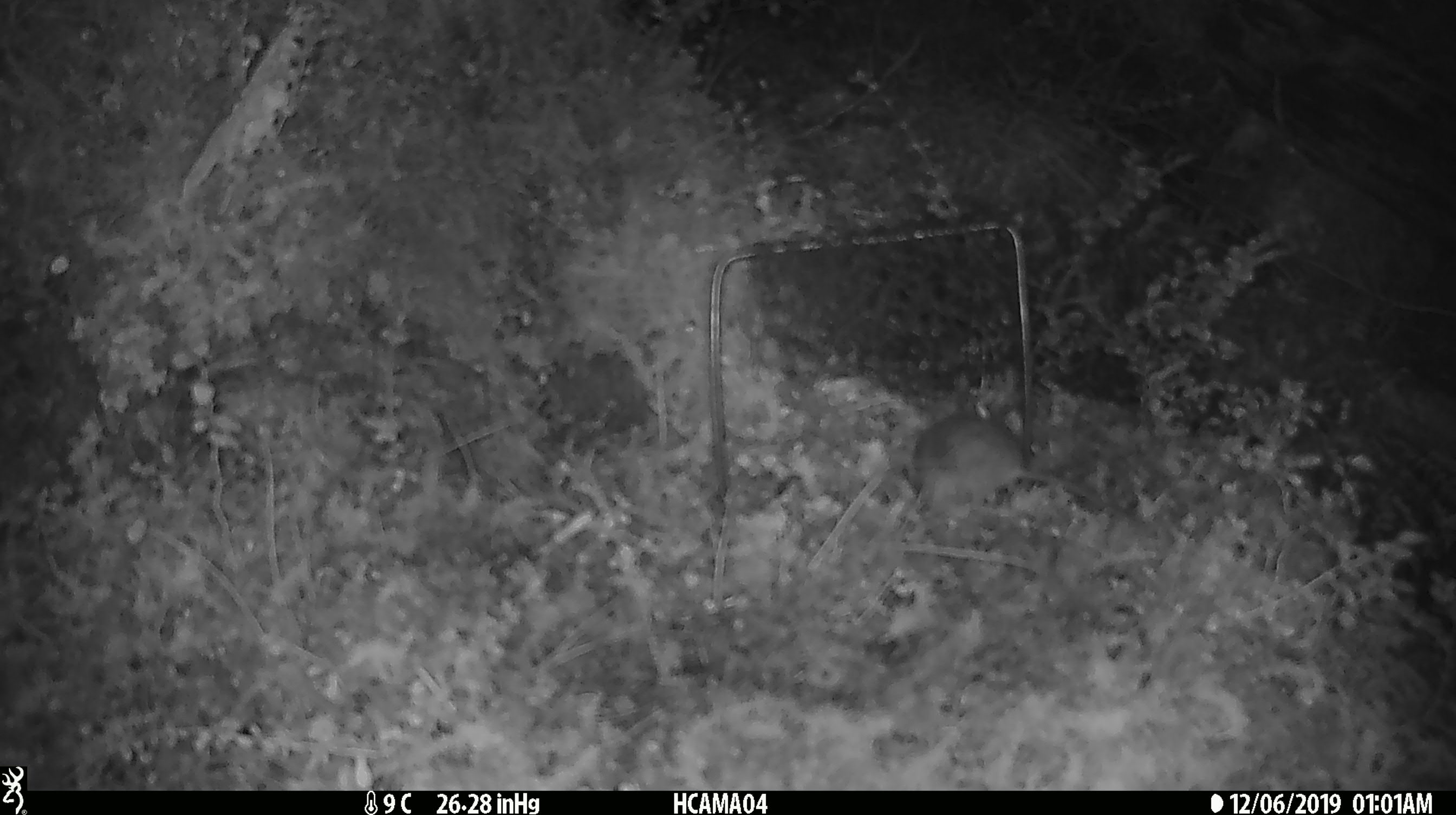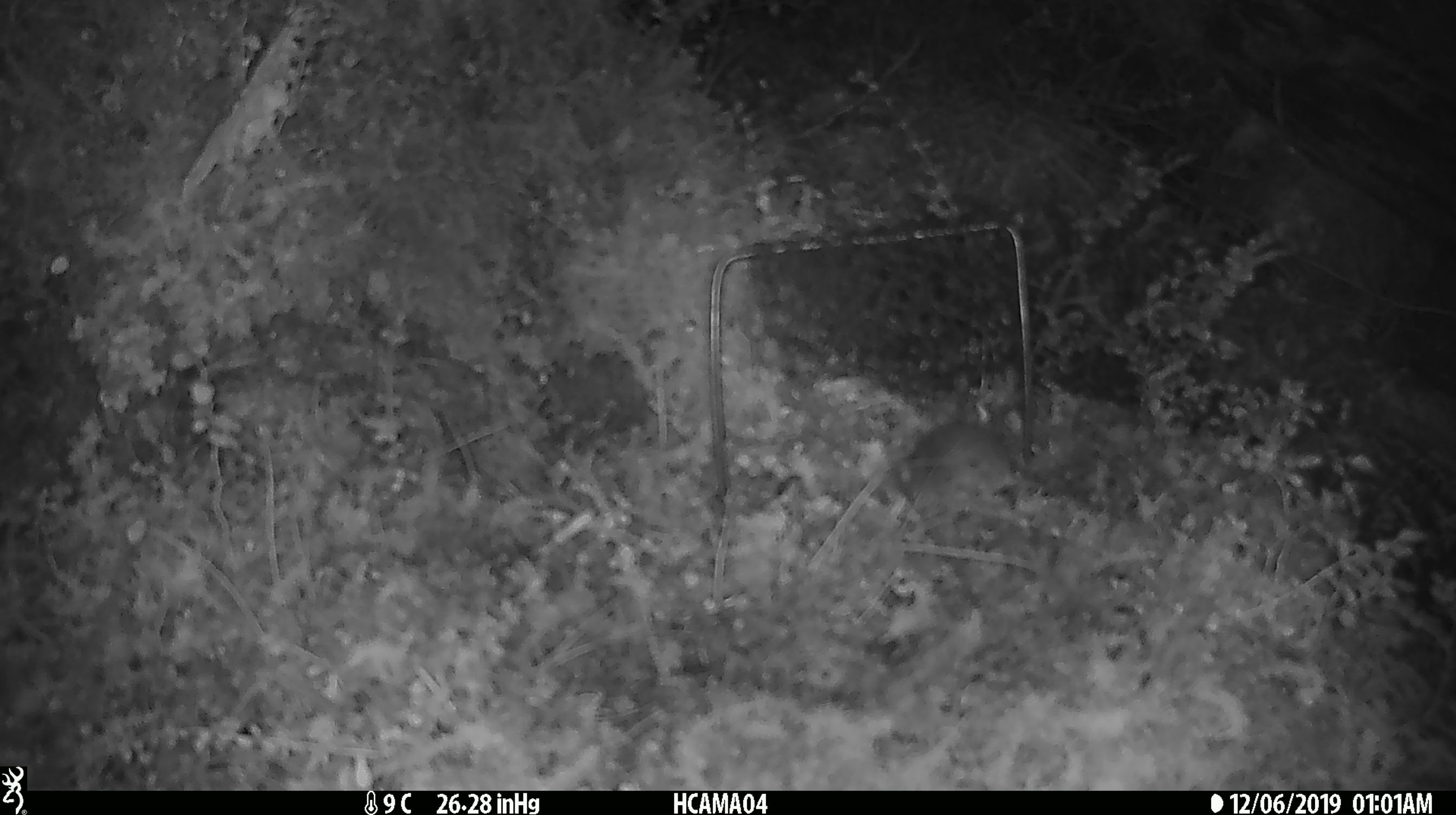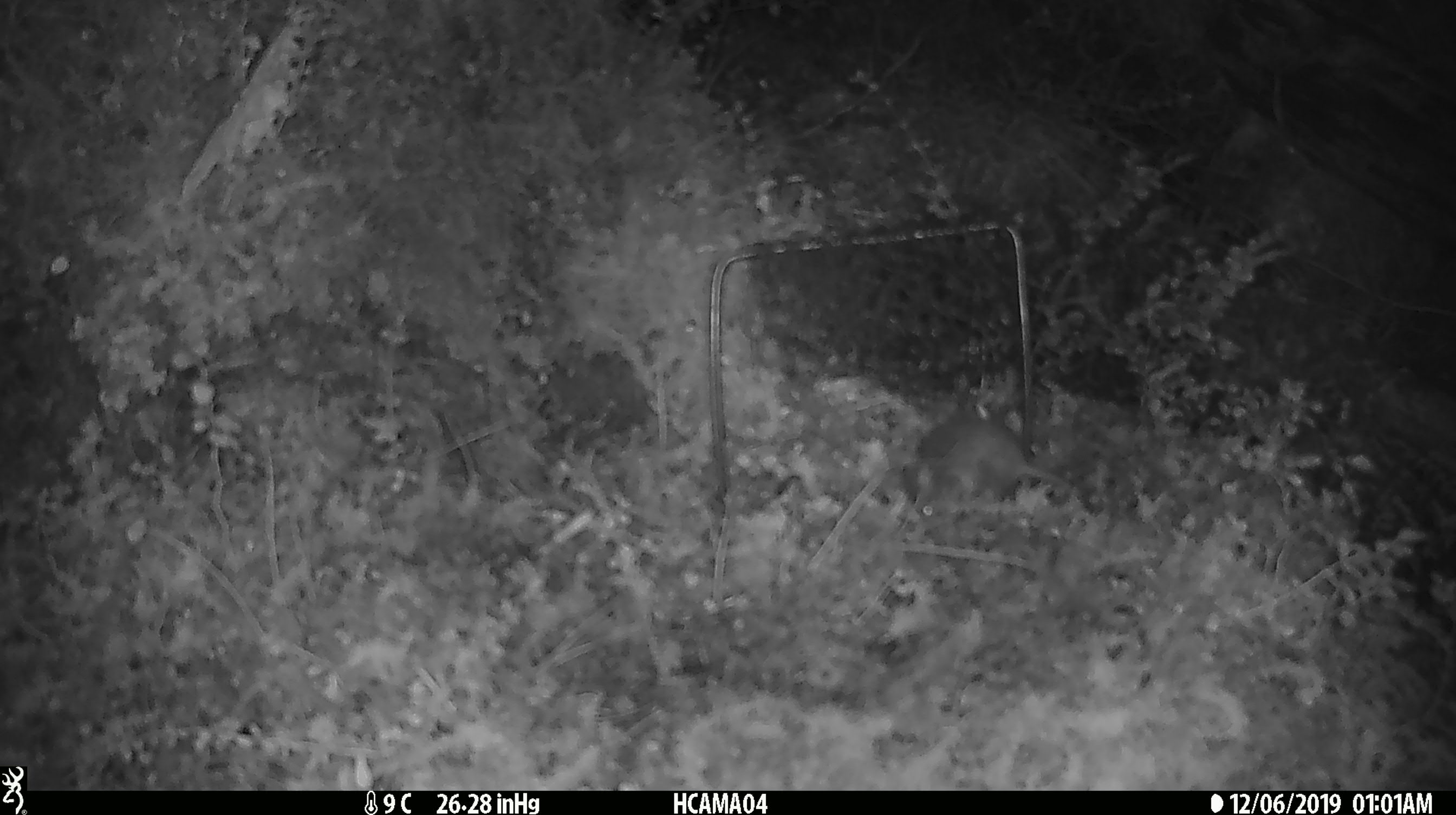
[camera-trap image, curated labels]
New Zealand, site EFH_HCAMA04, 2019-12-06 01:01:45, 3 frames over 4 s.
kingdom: Animalia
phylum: Chordata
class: Mammalia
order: Rodentia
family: Muridae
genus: Mus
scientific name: Mus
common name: mouse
Mouse (Mus).